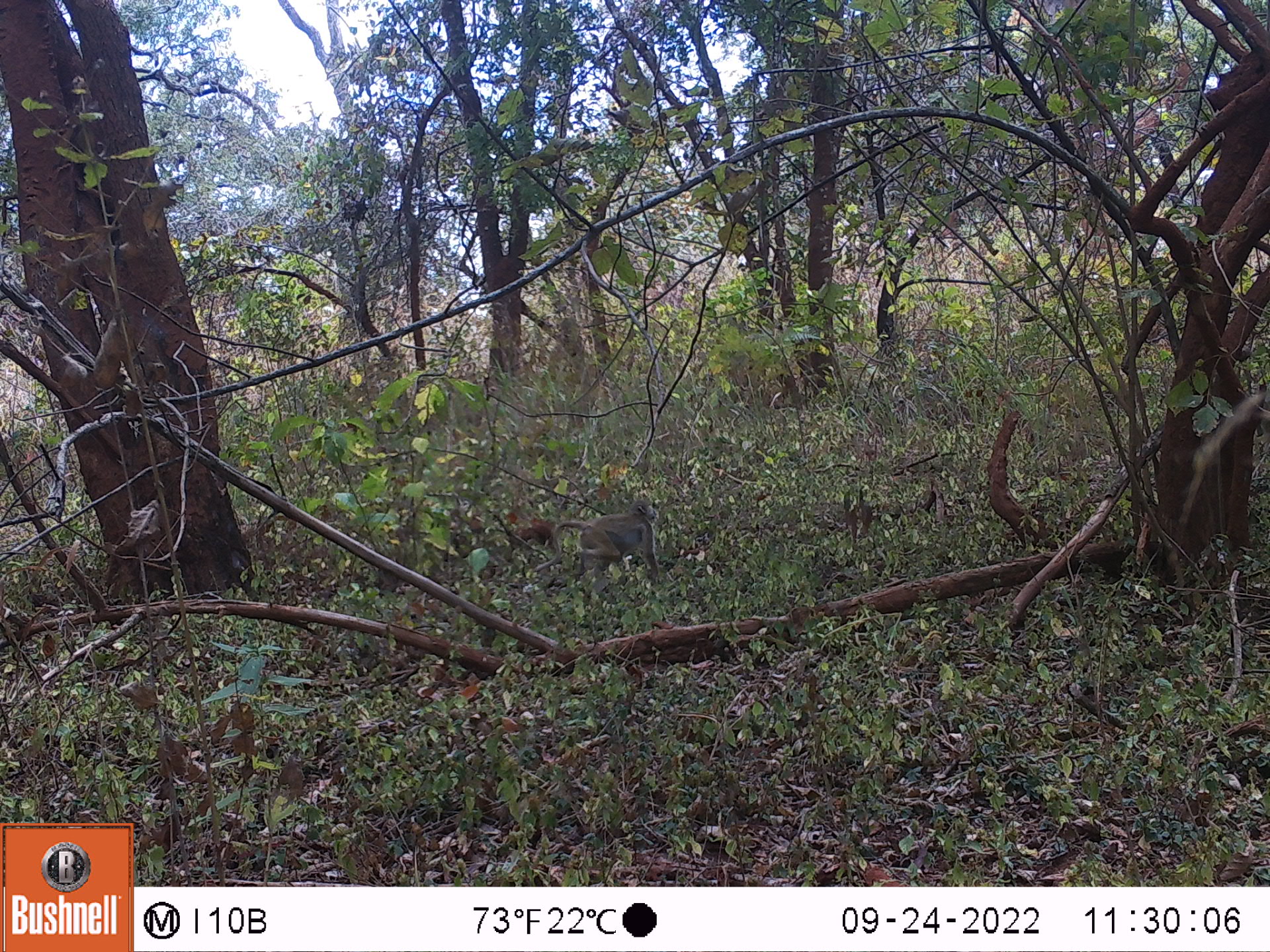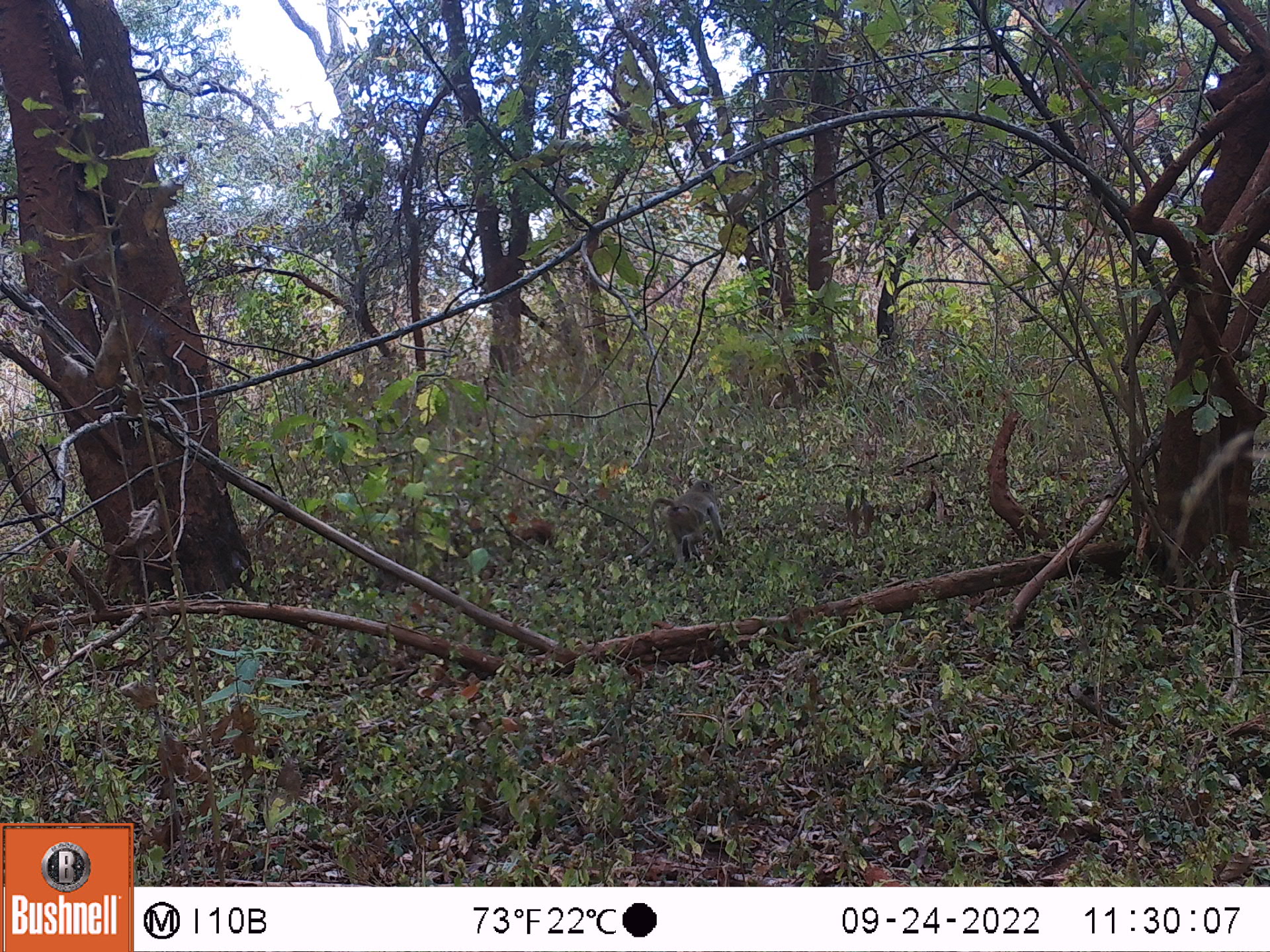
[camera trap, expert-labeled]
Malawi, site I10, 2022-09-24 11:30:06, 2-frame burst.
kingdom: Animalia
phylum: Chordata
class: Mammalia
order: Primates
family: Cercopithecidae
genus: Papio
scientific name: Papio cynocephalus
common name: yellow baboon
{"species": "yellow baboon (Papio cynocephalus)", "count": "1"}